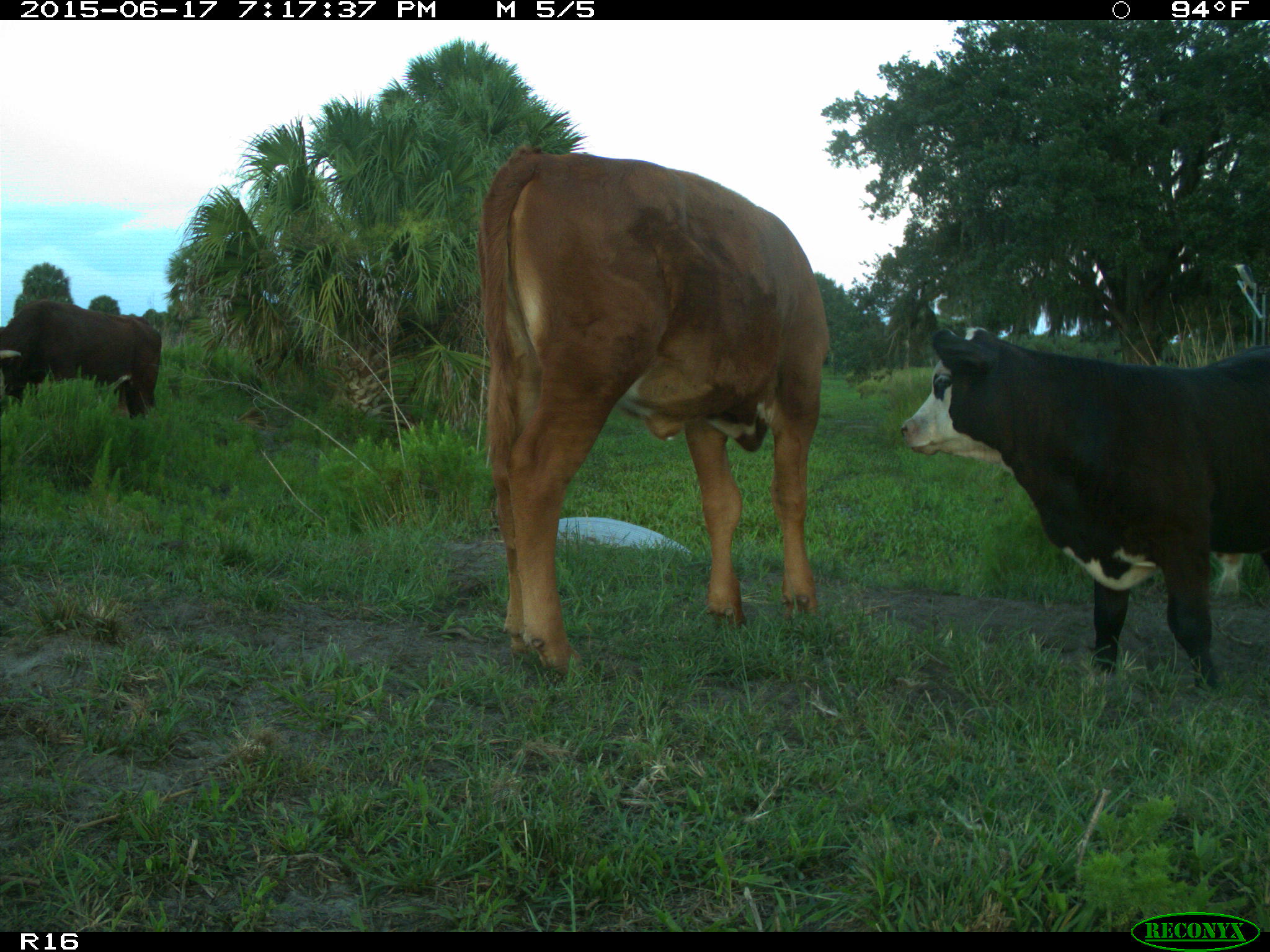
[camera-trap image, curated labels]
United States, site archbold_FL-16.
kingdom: Animalia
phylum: Chordata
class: Mammalia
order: Artiodactyla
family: Bovidae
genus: Bos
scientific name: Bos taurus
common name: domestic cow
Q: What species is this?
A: Bos taurus (domestic cow).